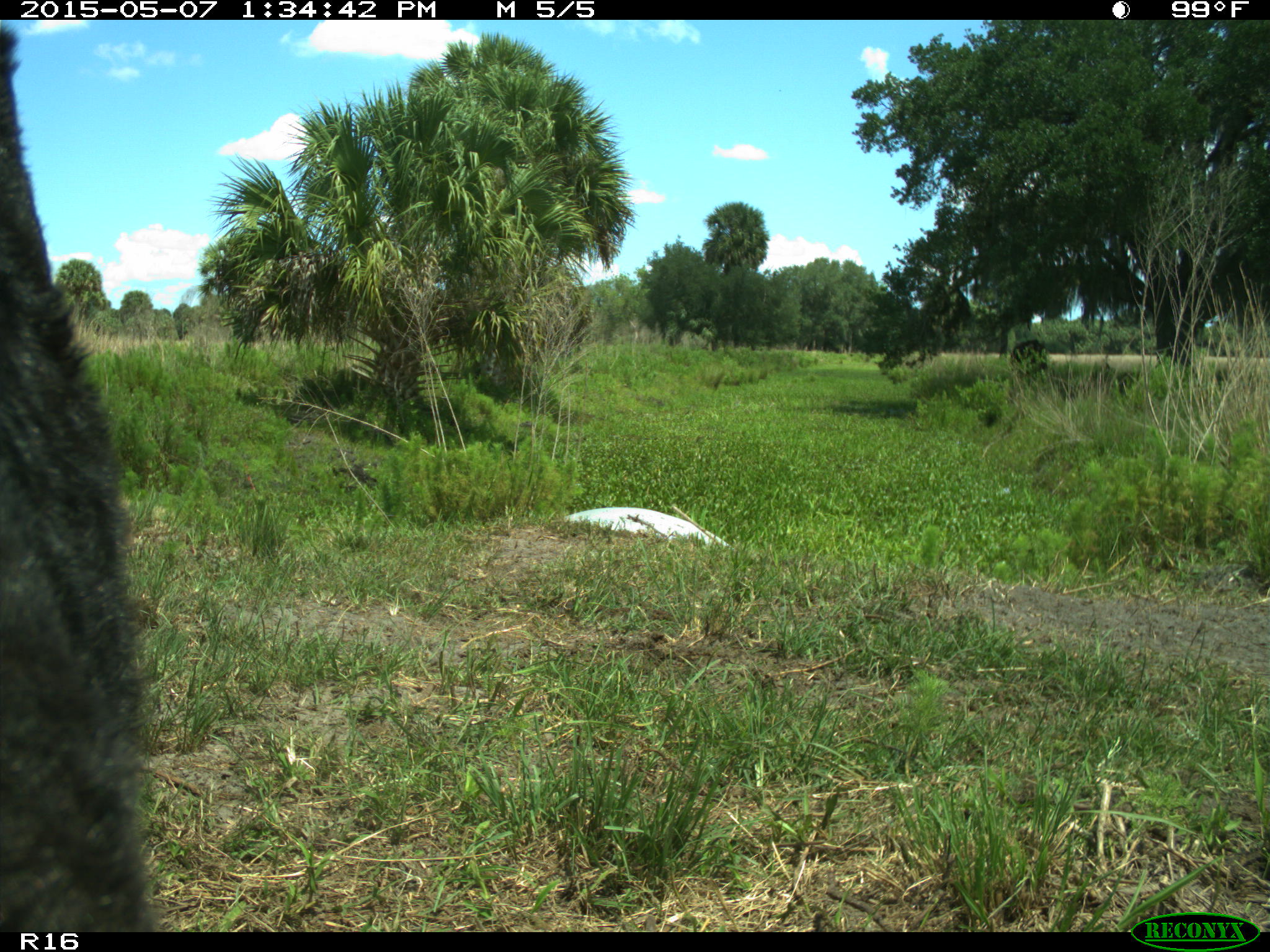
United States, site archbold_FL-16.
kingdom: Animalia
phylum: Chordata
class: Mammalia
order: Artiodactyla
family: Bovidae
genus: Bos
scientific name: Bos taurus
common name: domestic cow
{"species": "Bos taurus (domestic cow)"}